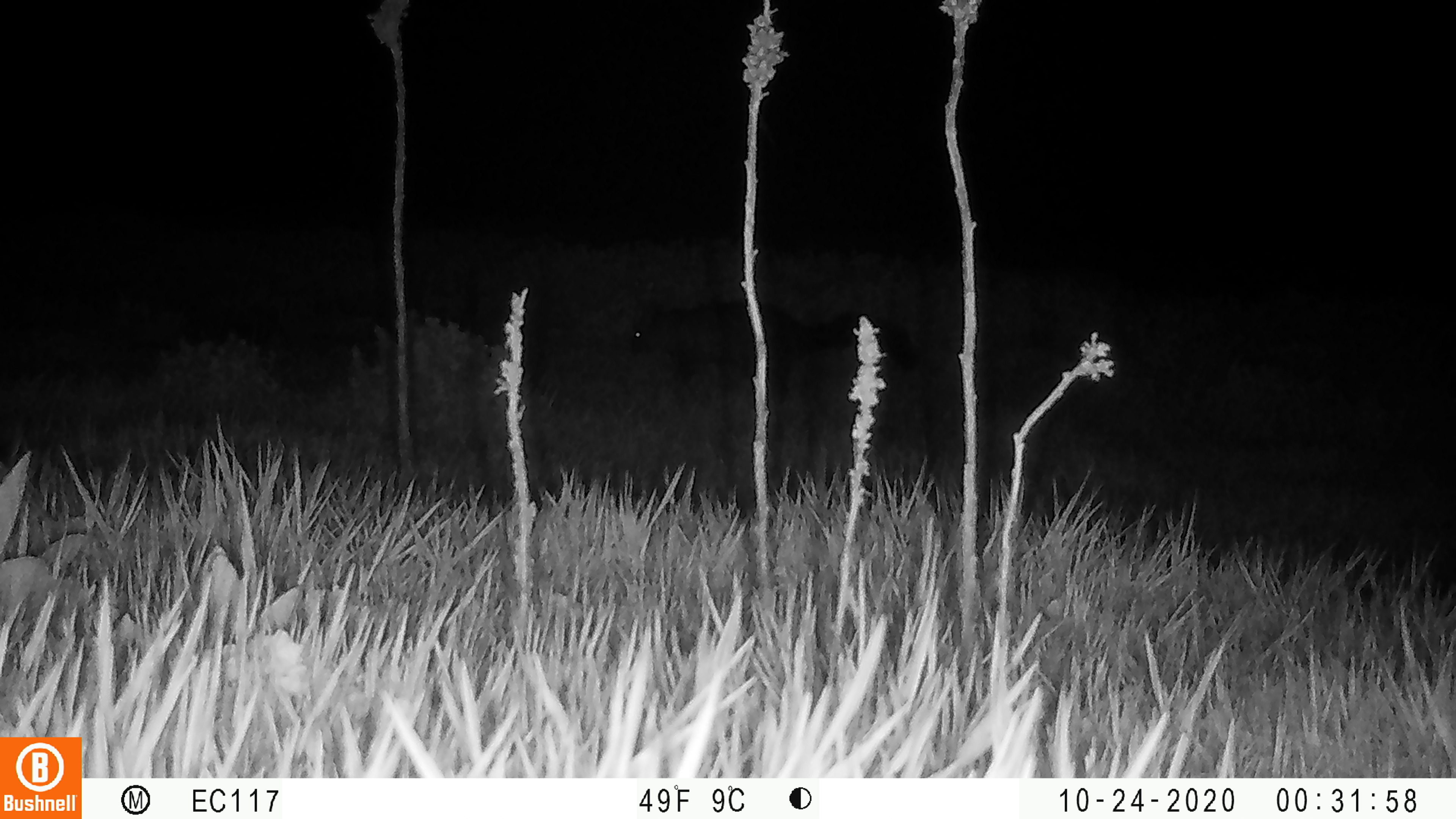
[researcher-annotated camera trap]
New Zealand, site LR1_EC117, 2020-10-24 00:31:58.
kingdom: Animalia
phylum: Chordata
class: Mammalia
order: Diprotodontia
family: Phalangeridae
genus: Trichosurus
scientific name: Trichosurus vulpecula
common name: common brushtail possum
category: possum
Possum (common brushtail possum) (Trichosurus vulpecula).